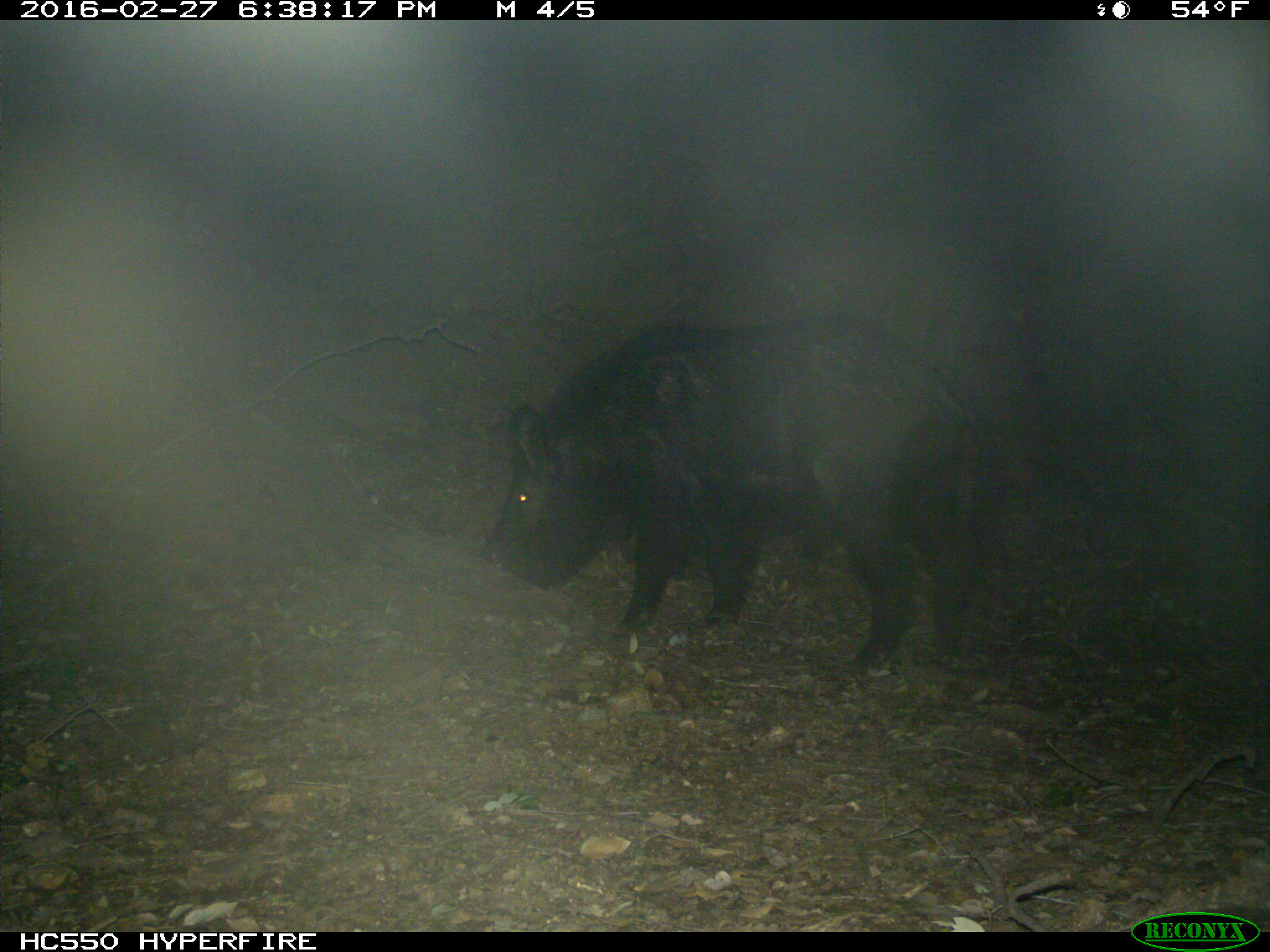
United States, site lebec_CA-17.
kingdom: Animalia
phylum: Chordata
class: Mammalia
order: Artiodactyla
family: Suidae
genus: Sus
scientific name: Sus scrofa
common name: wild boar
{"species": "Sus scrofa (wild boar)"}